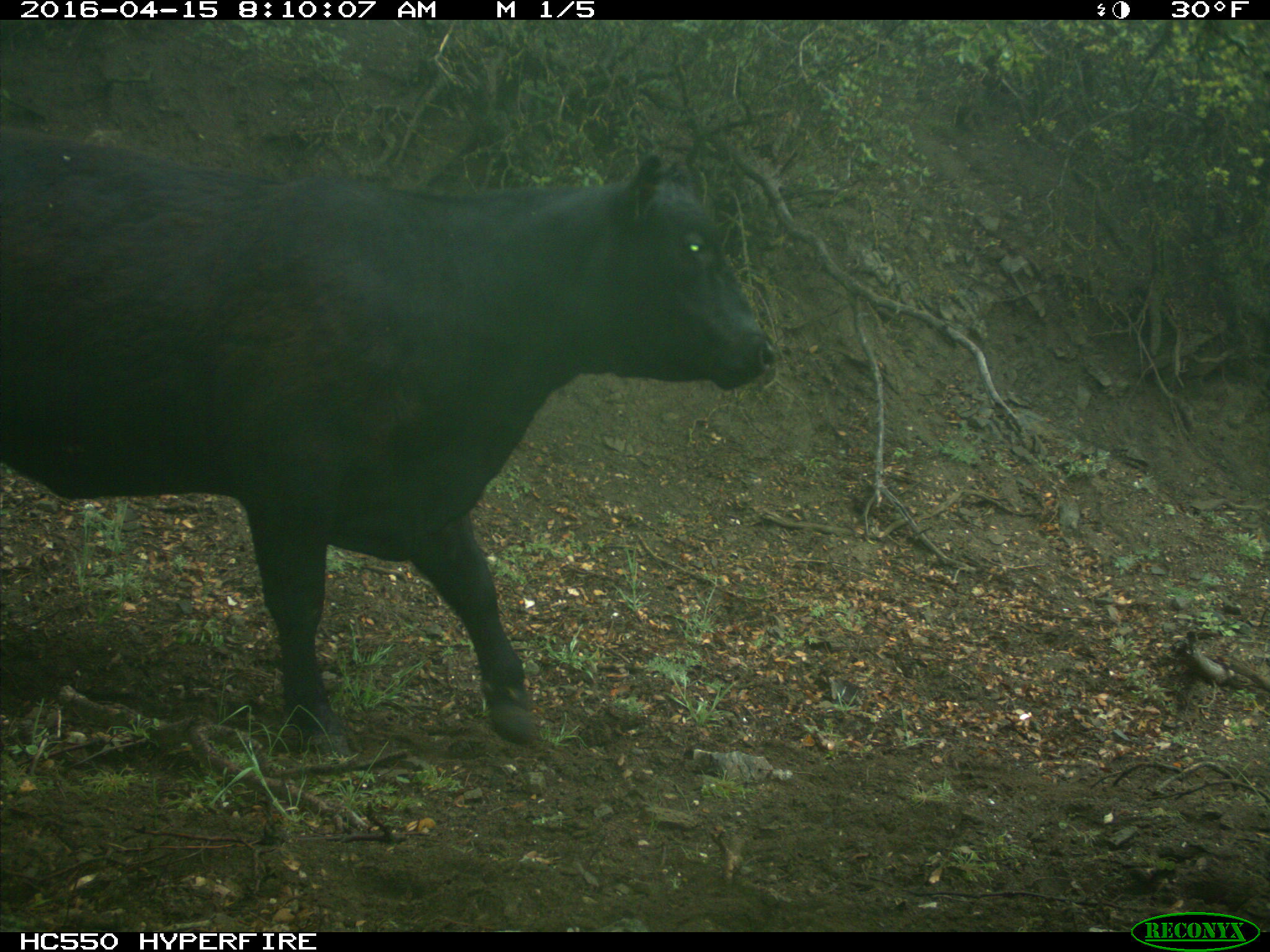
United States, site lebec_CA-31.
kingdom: Animalia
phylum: Chordata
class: Mammalia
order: Artiodactyla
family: Bovidae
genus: Bos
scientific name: Bos taurus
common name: domestic cow